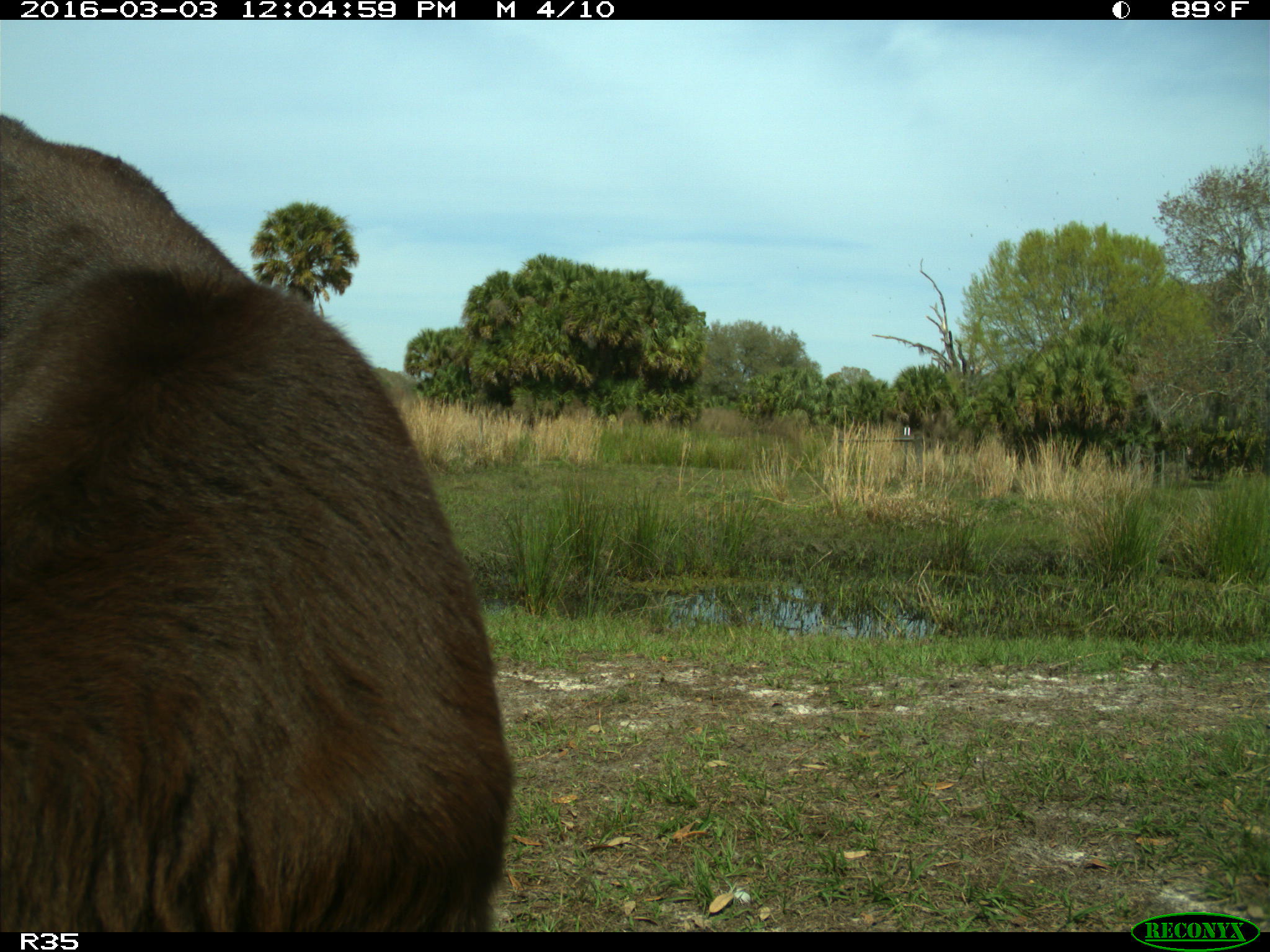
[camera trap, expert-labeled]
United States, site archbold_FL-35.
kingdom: Animalia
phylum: Chordata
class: Mammalia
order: Artiodactyla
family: Bovidae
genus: Bos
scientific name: Bos taurus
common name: domestic cow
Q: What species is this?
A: Bos taurus (domestic cow).